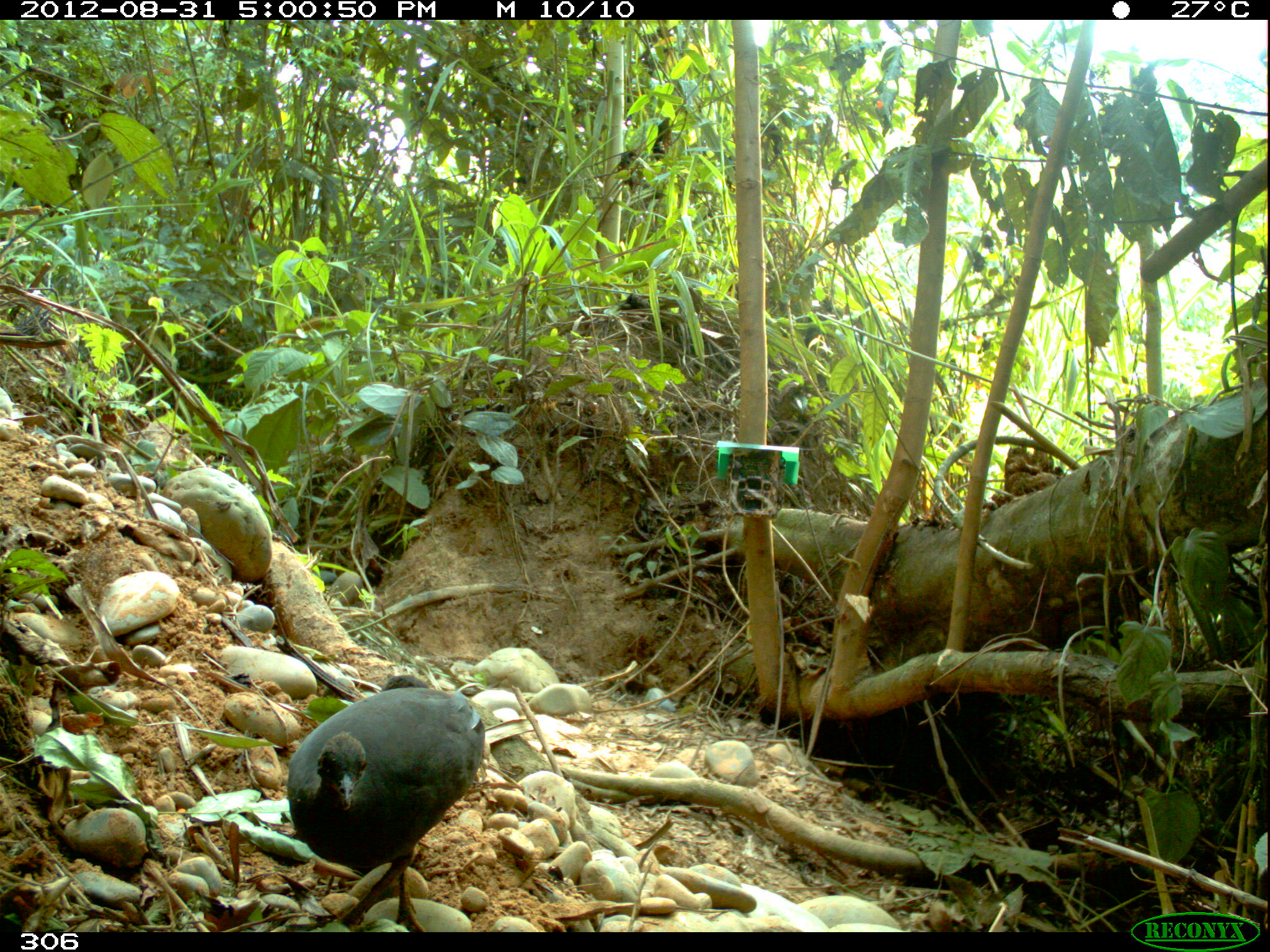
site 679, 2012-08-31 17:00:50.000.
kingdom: Animalia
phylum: Chordata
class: Aves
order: Galliformes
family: Phasianidae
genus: Alectoris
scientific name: Alectoris rufa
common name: red-legged partridge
Alectoris rufa (red-legged partridge).